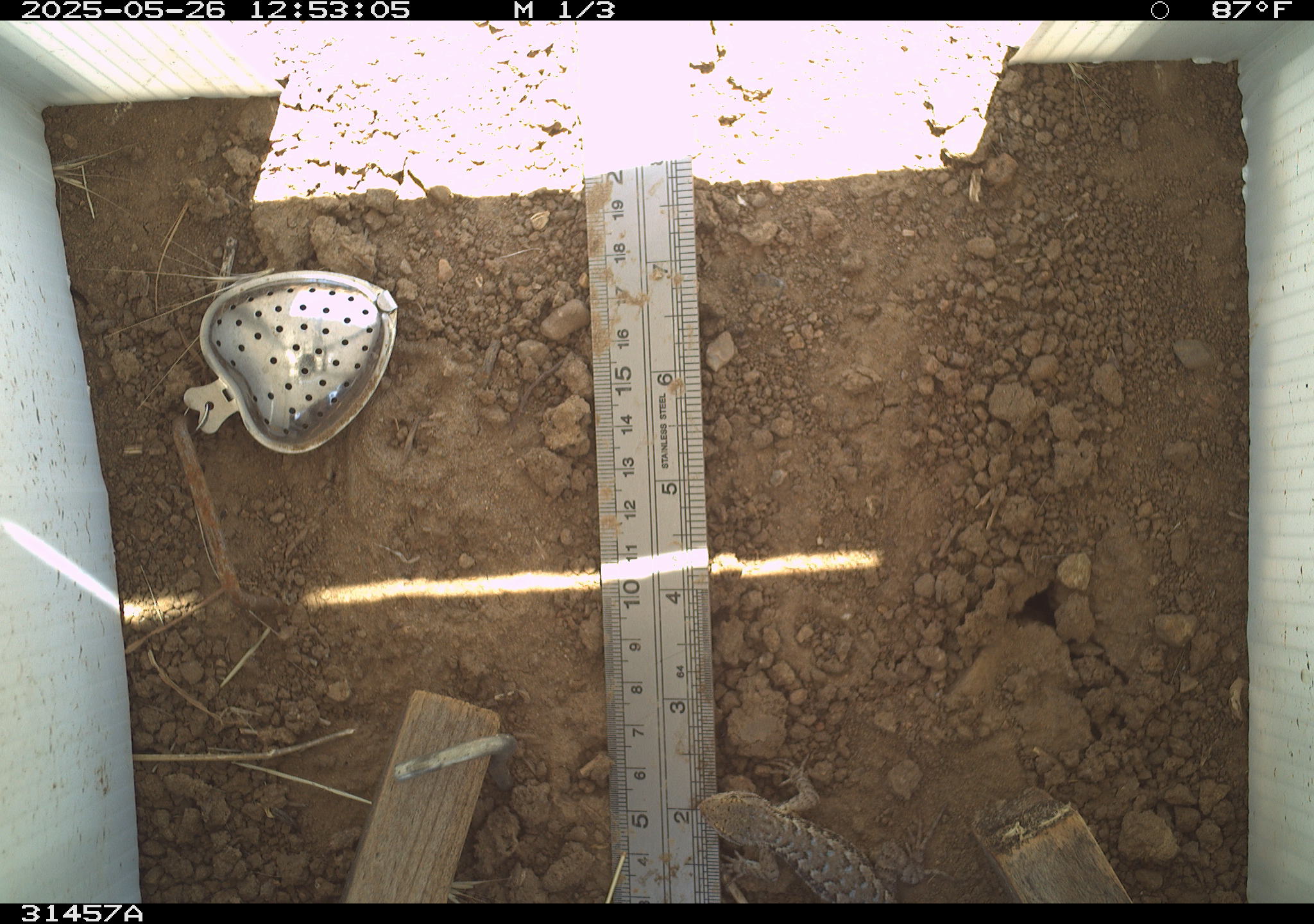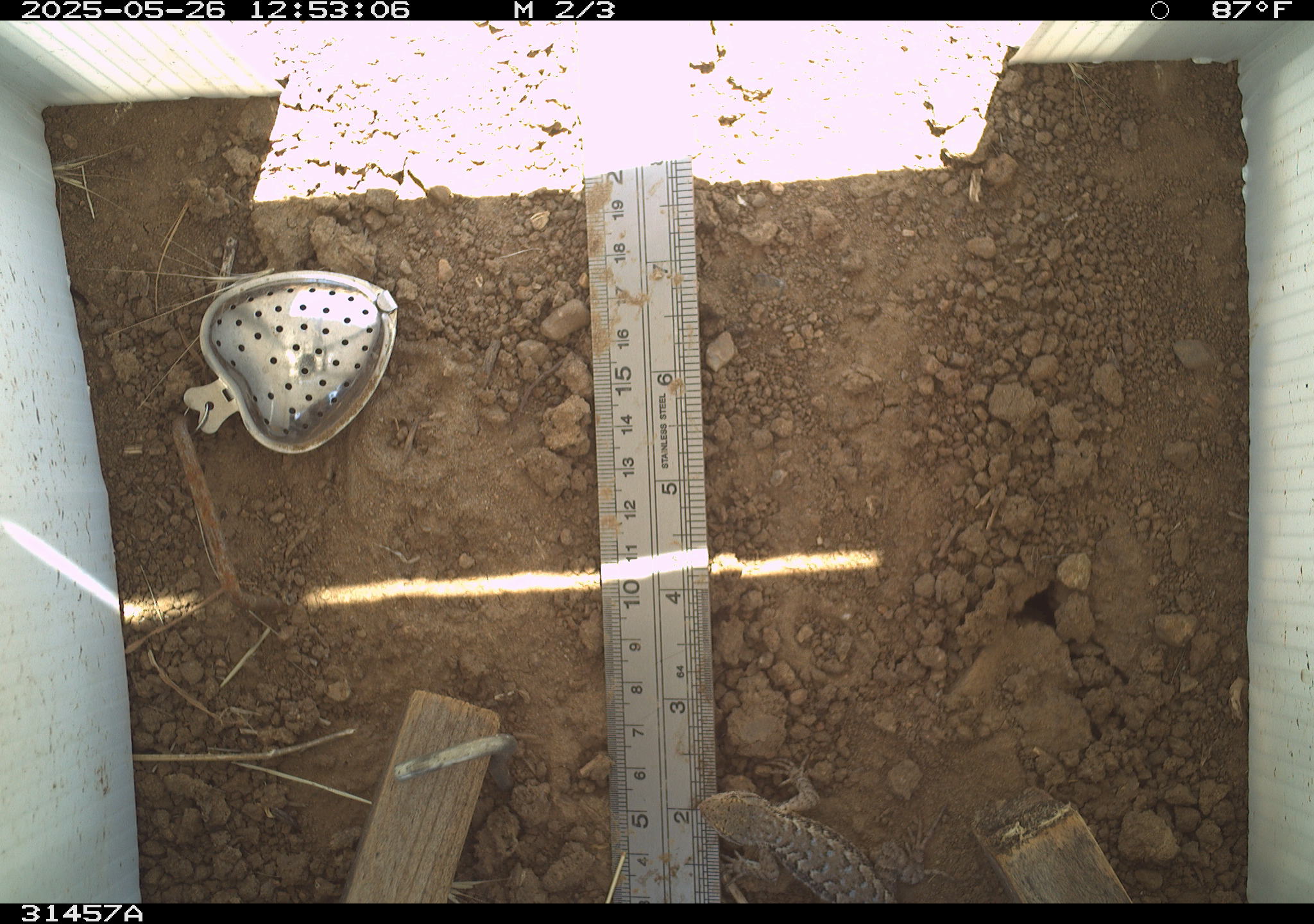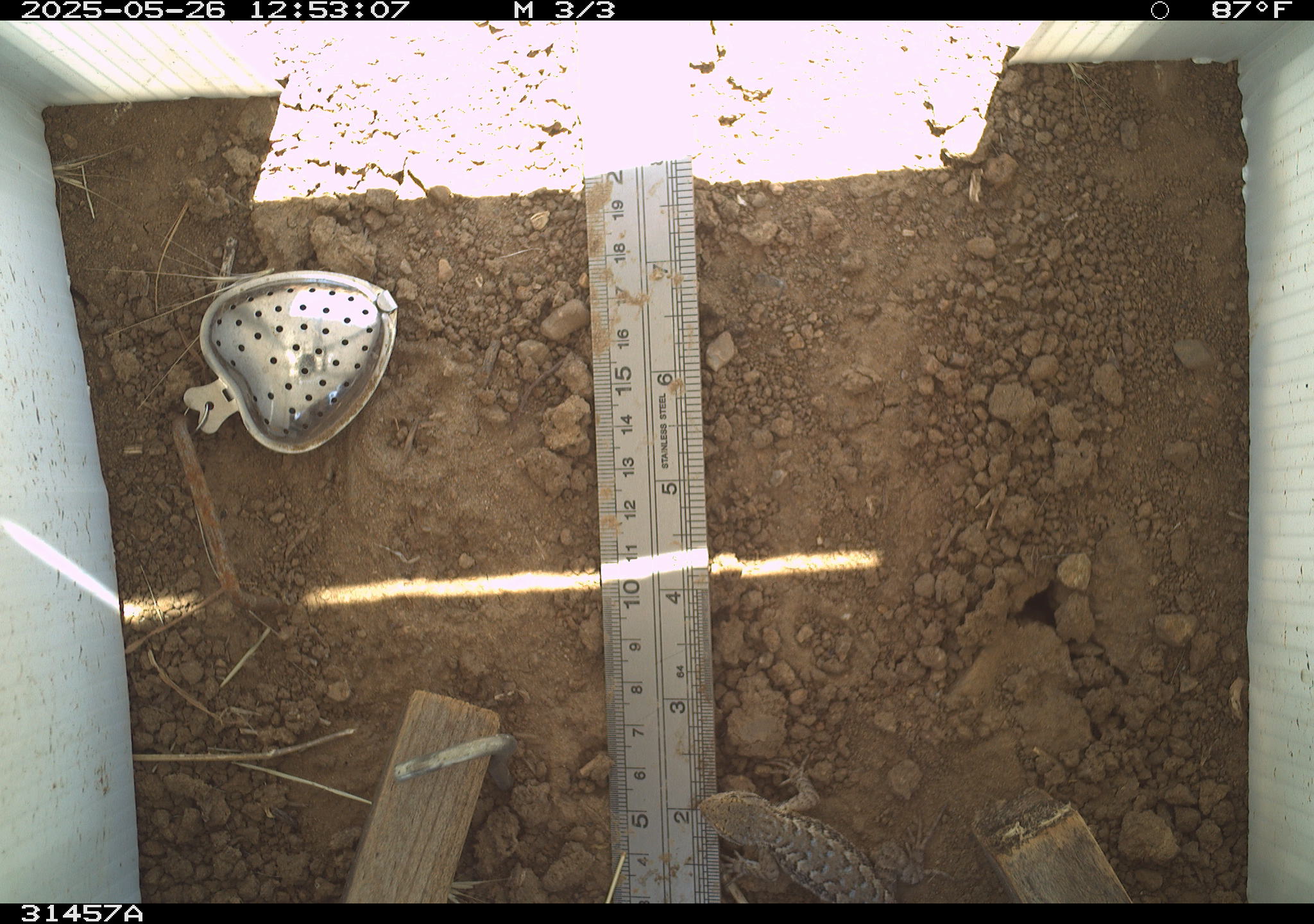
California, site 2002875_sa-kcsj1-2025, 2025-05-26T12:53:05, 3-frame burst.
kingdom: Animalia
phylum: Chordata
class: Reptilia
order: Squamata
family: Phrynosomatidae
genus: Sceloporus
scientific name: Sceloporus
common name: spiny lizards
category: sceloporus species